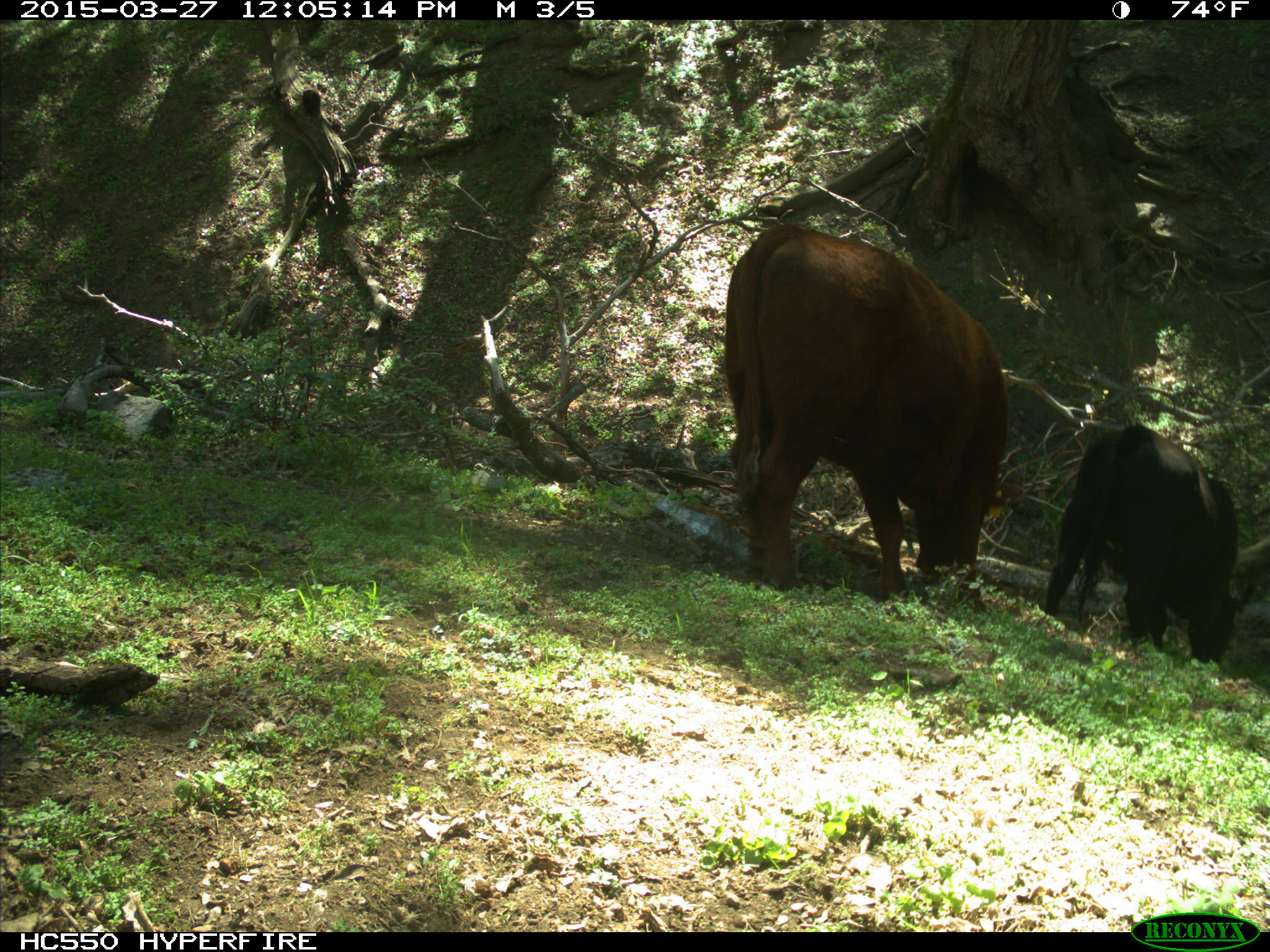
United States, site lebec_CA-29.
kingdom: Animalia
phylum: Chordata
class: Mammalia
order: Artiodactyla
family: Bovidae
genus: Bos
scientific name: Bos taurus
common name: domestic cow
Bos taurus (domestic cow).